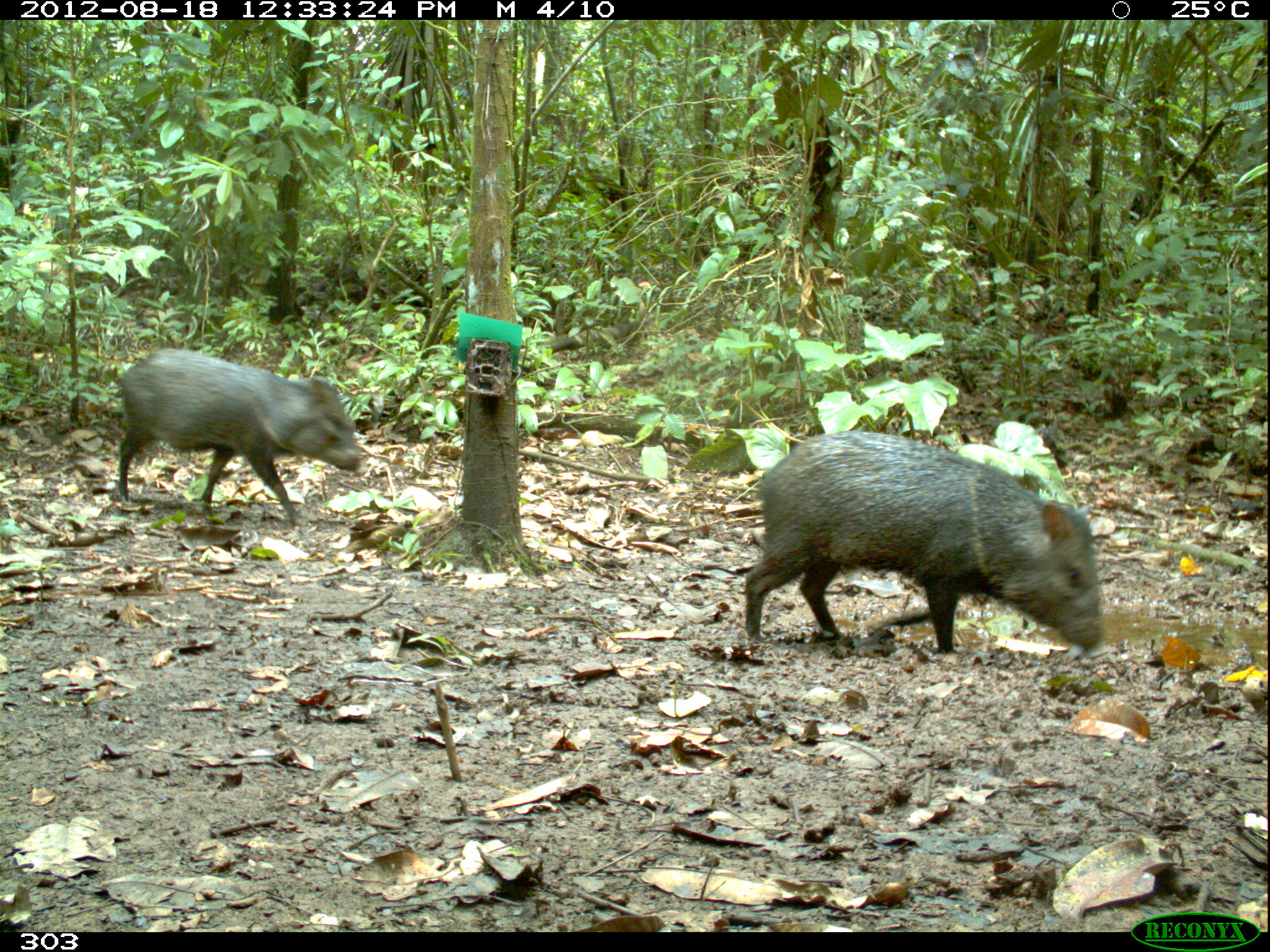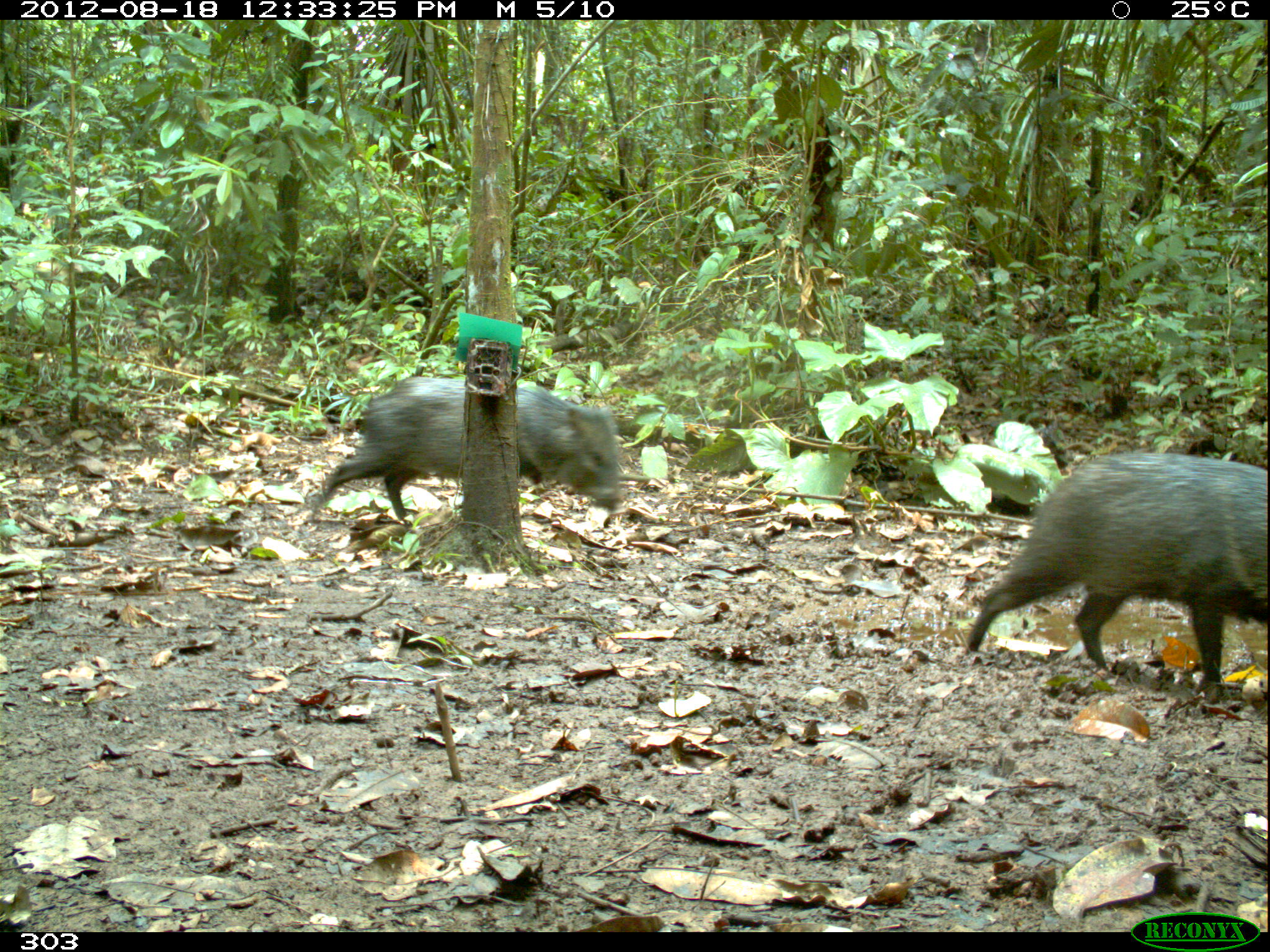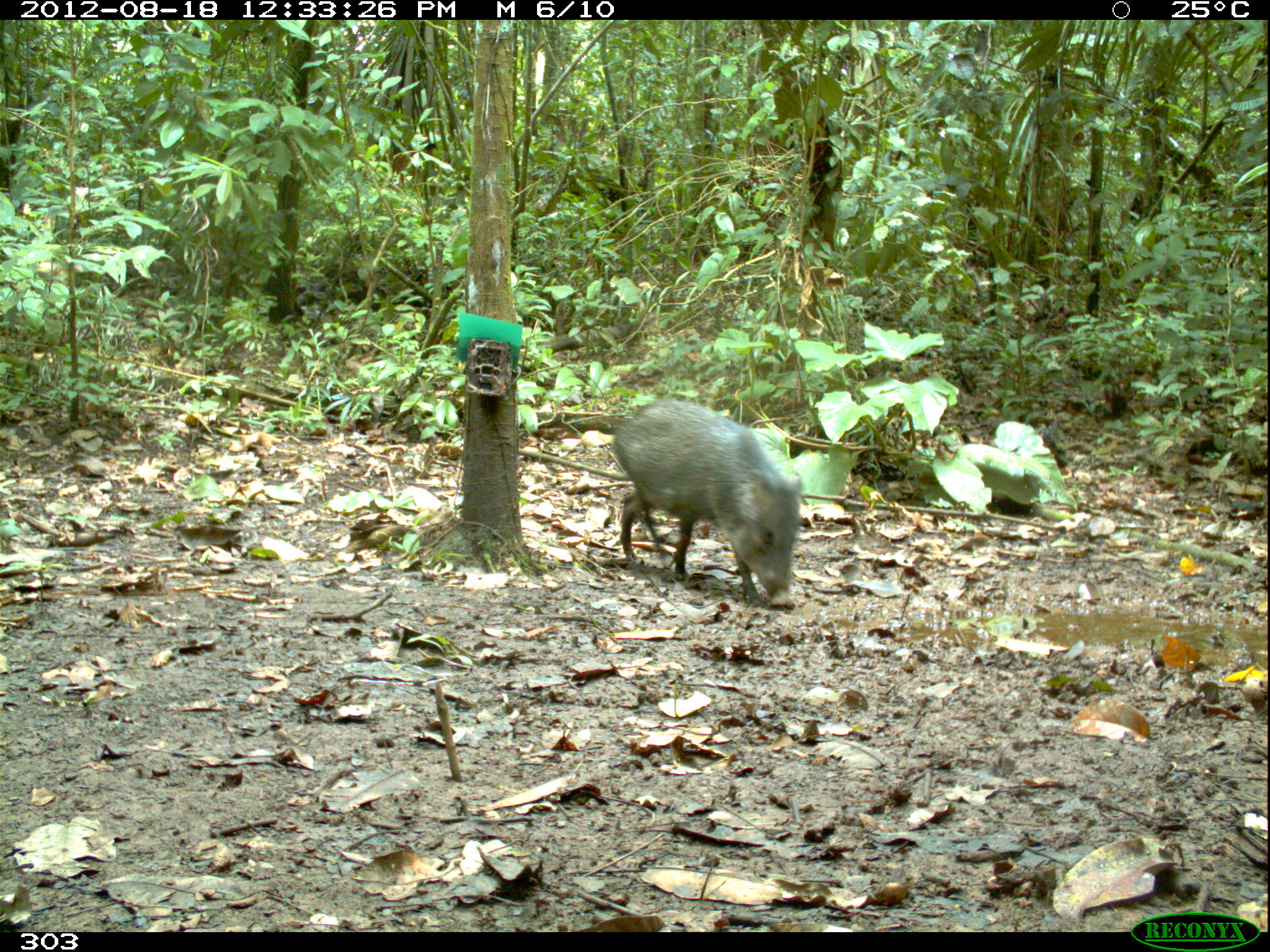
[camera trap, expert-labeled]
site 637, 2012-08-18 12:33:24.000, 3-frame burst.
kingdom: Animalia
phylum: Chordata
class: Mammalia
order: Artiodactyla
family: Tayassuidae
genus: Pecari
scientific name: Pecari tajacu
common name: collared peccary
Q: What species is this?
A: Pecari tajacu (collared peccary).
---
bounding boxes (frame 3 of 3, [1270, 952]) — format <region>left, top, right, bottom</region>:
pecari tajacu: <region>610, 397, 802, 611</region>